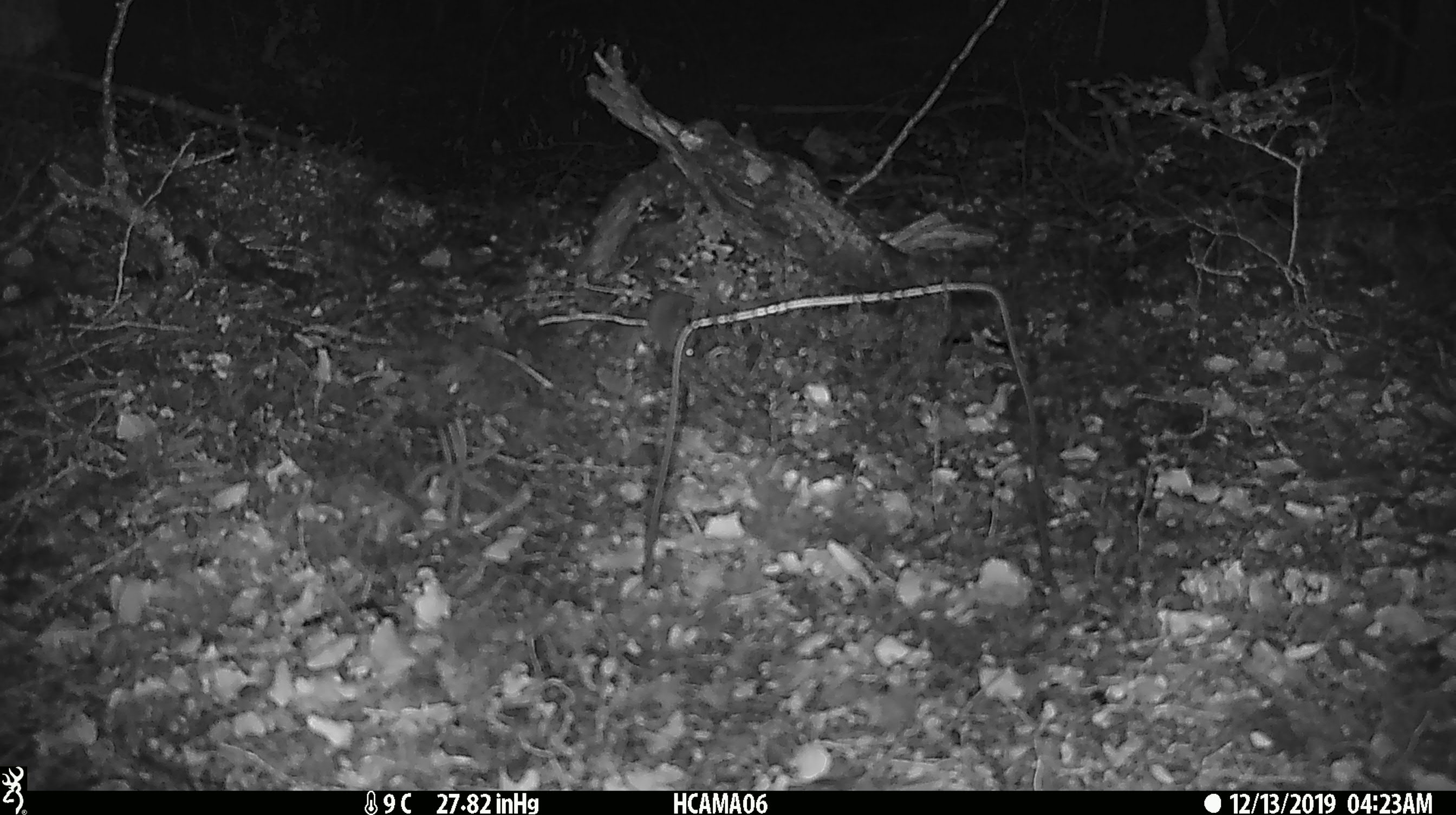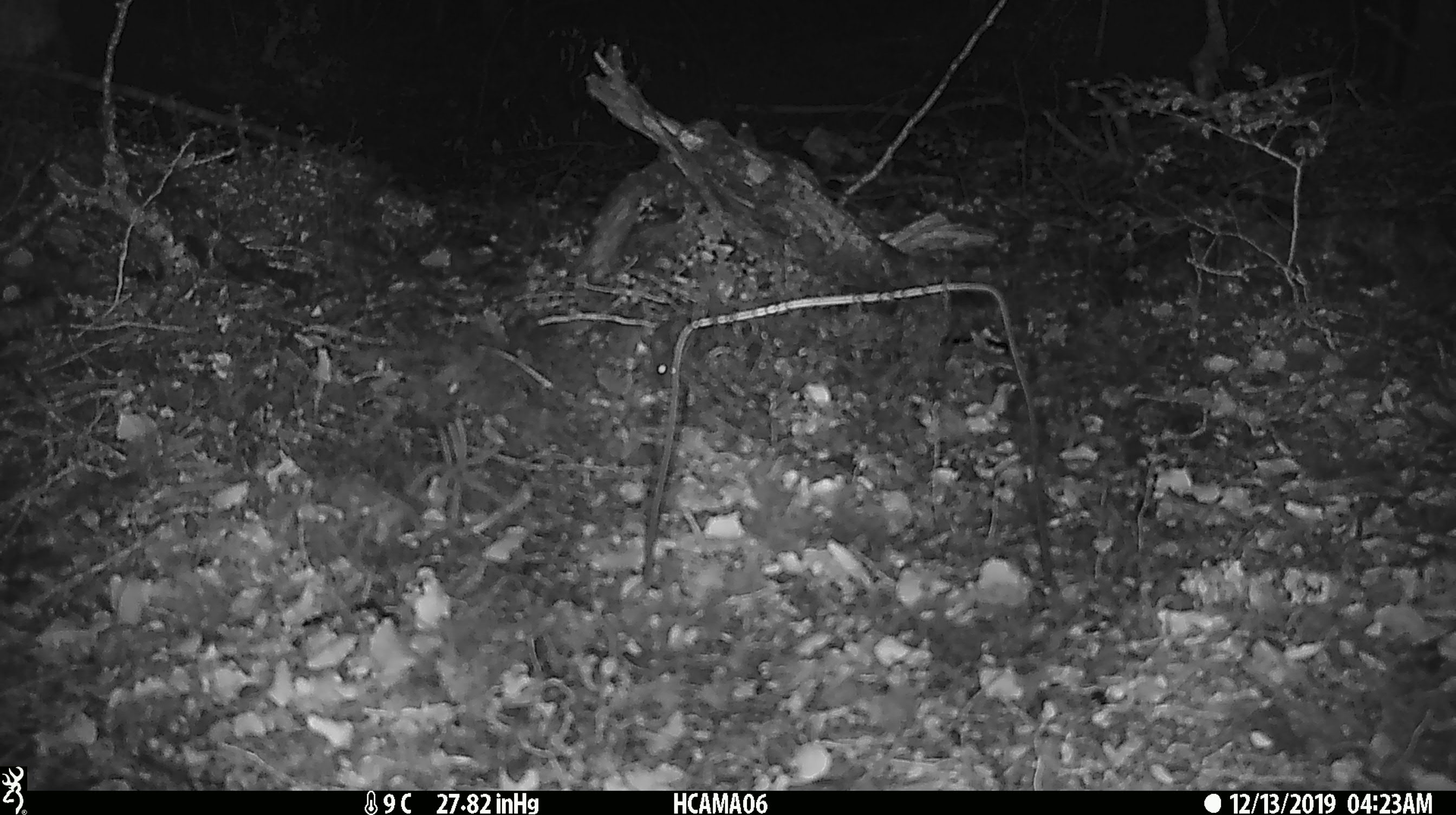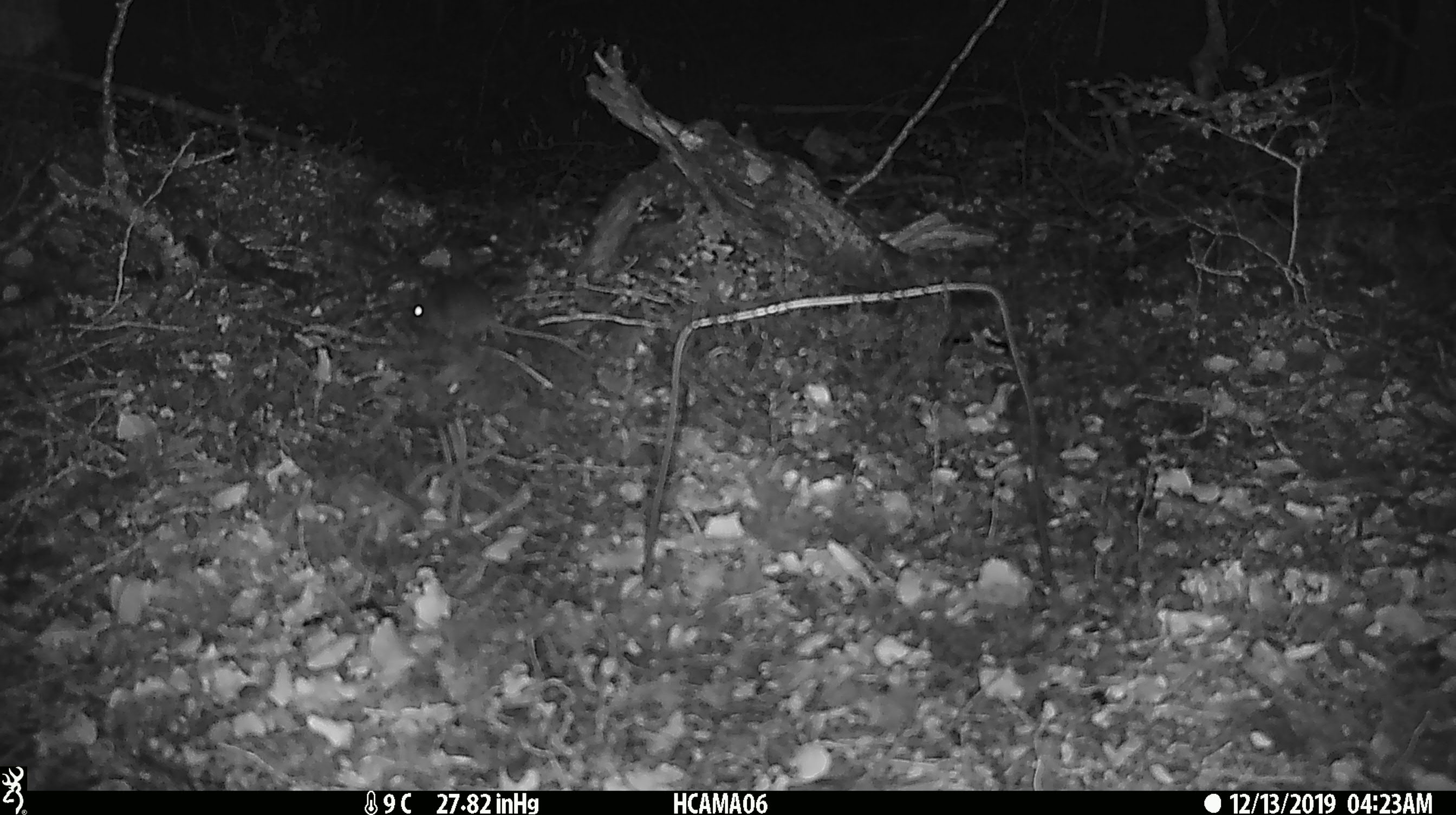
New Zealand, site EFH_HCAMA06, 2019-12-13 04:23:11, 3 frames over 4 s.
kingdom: Animalia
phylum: Chordata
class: Mammalia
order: Rodentia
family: Muridae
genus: Mus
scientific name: Mus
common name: mouse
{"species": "mouse (Mus)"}